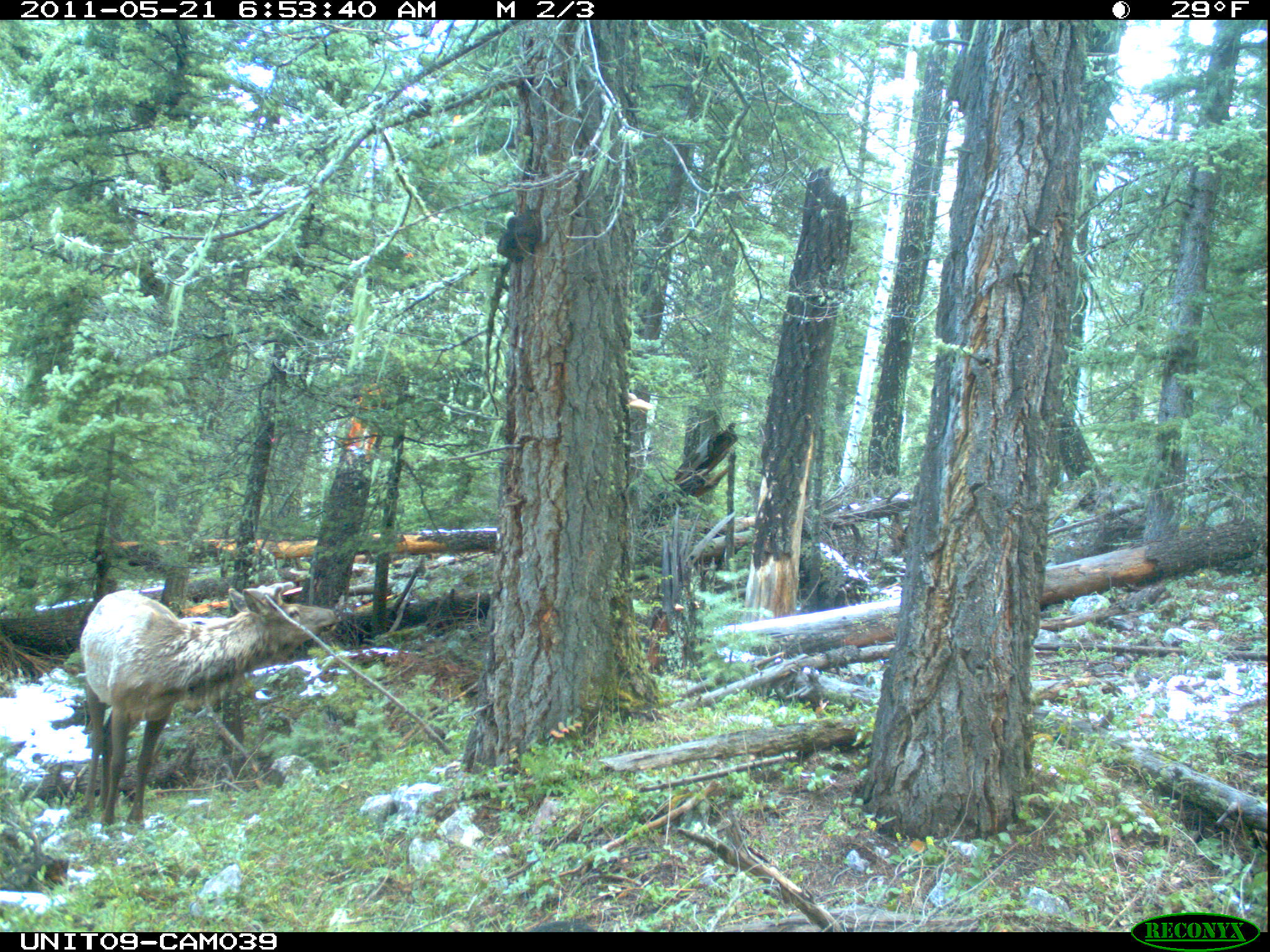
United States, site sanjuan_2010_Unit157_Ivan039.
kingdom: Animalia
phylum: Chordata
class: Mammalia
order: Artiodactyla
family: Cervidae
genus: Cervus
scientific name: Cervus elaphus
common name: red deer